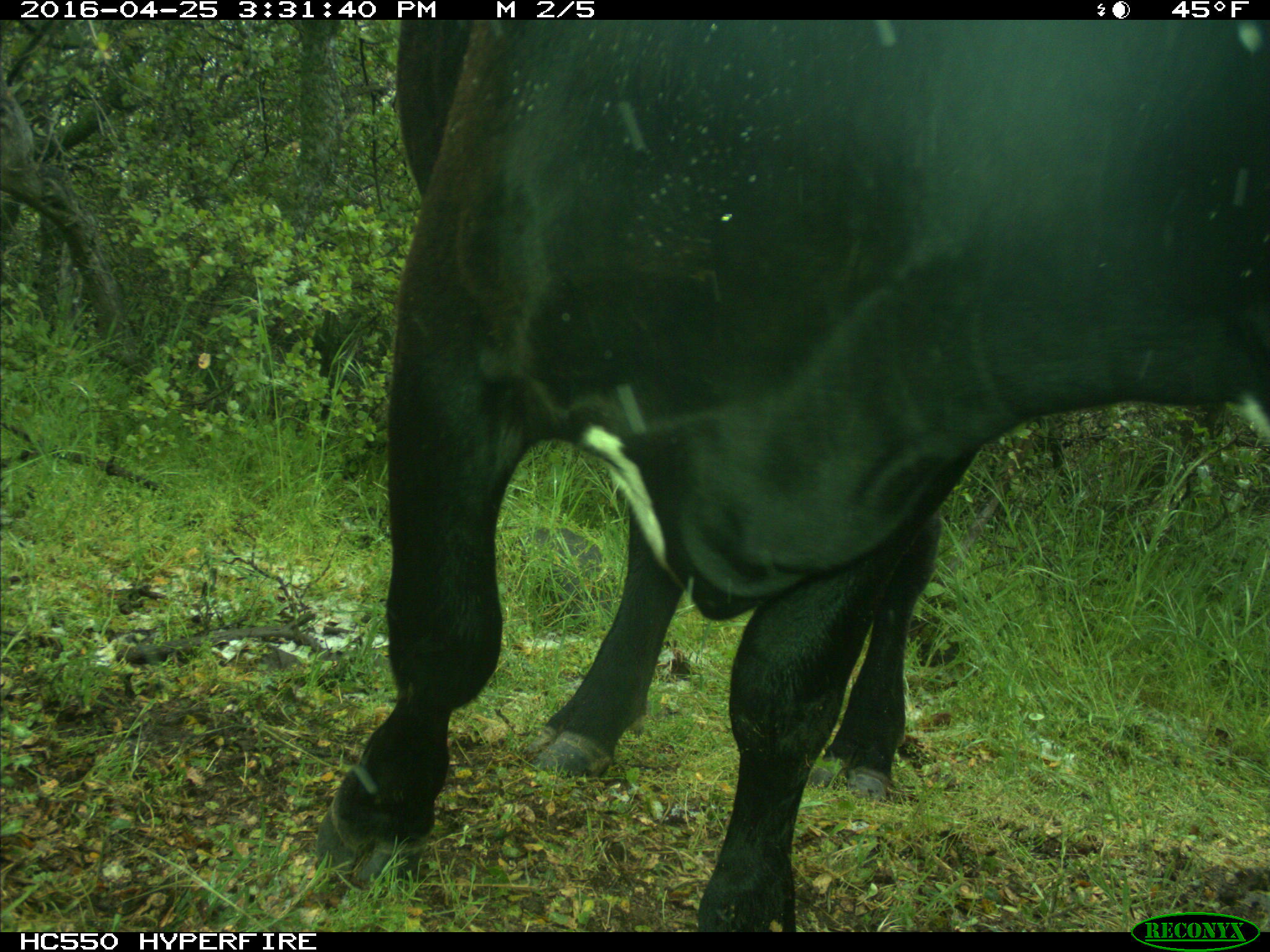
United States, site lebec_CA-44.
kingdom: Animalia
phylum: Chordata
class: Mammalia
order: Artiodactyla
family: Bovidae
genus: Bos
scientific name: Bos taurus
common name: domestic cow